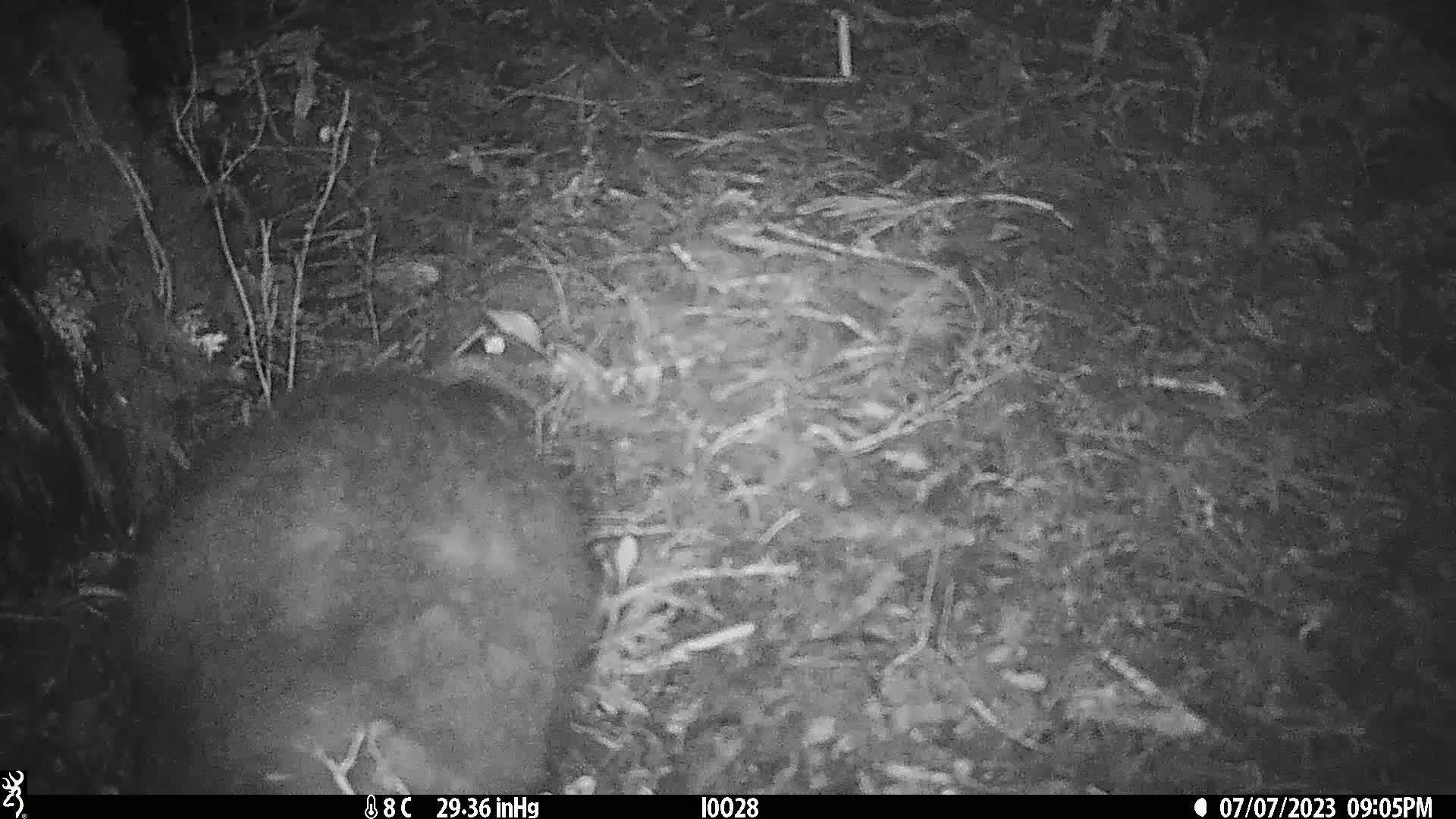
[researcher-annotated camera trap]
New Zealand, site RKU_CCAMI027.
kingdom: Animalia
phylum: Chordata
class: Mammalia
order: Diprotodontia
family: Phalangeridae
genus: Trichosurus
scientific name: Trichosurus vulpecula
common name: common brushtail possum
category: possum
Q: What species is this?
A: Possum (common brushtail possum) (Trichosurus vulpecula).